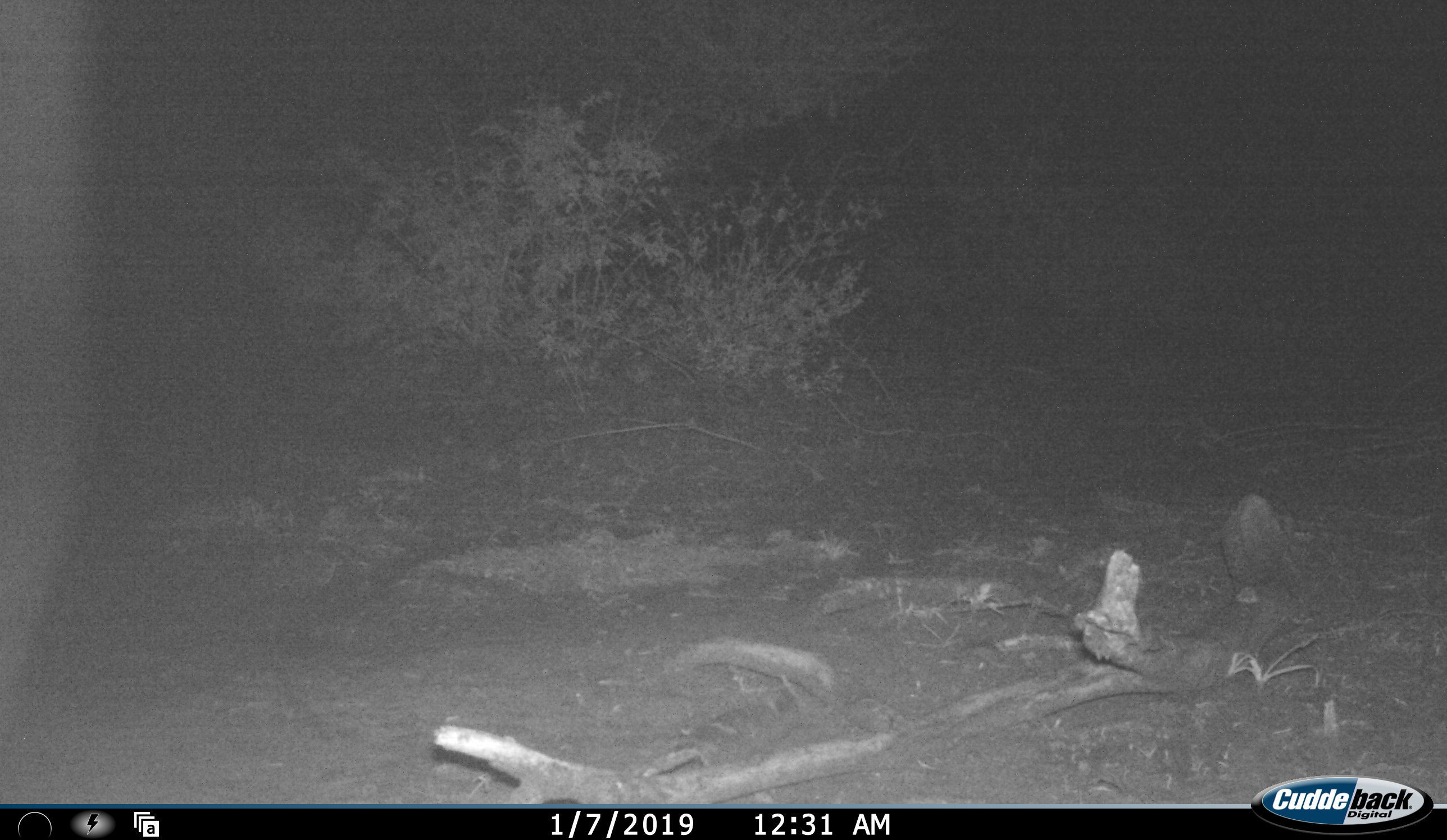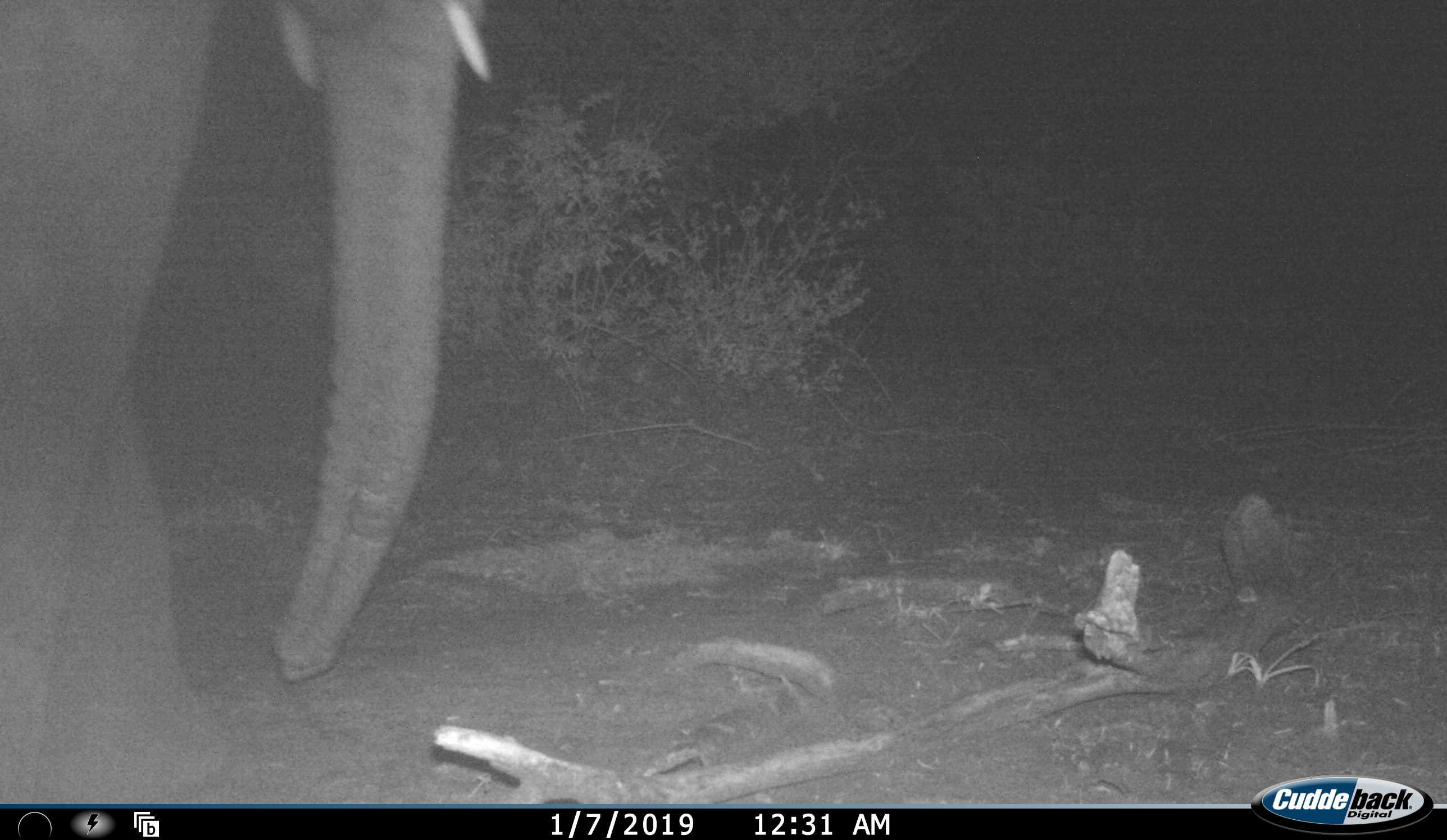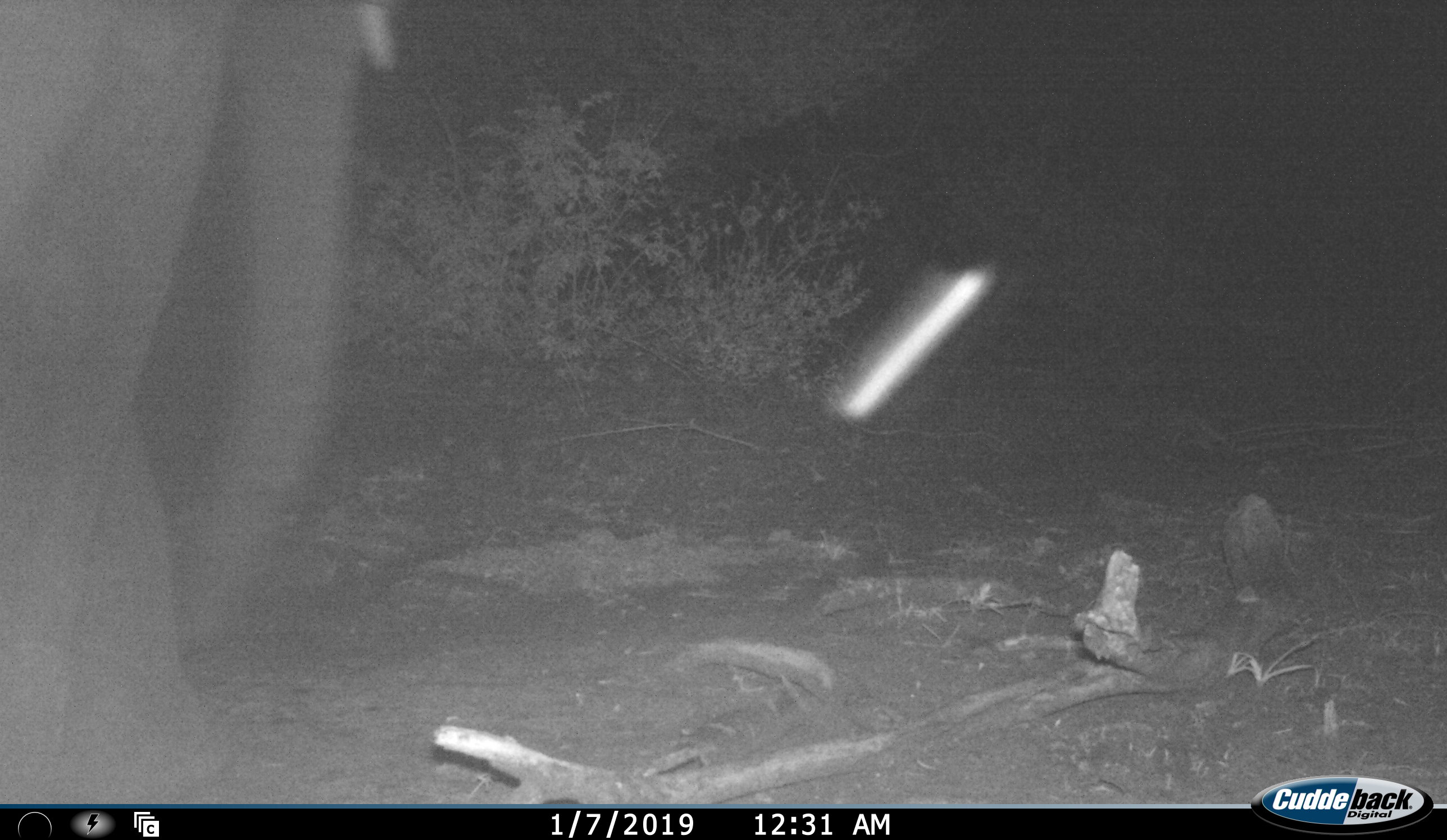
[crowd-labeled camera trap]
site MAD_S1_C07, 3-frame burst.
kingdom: Animalia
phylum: Chordata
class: Mammalia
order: Proboscidea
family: Elephantidae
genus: Loxodonta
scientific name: Loxodonta africana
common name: african bush elephant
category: elephant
Elephant (african bush elephant) (Loxodonta africana), count 1. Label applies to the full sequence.